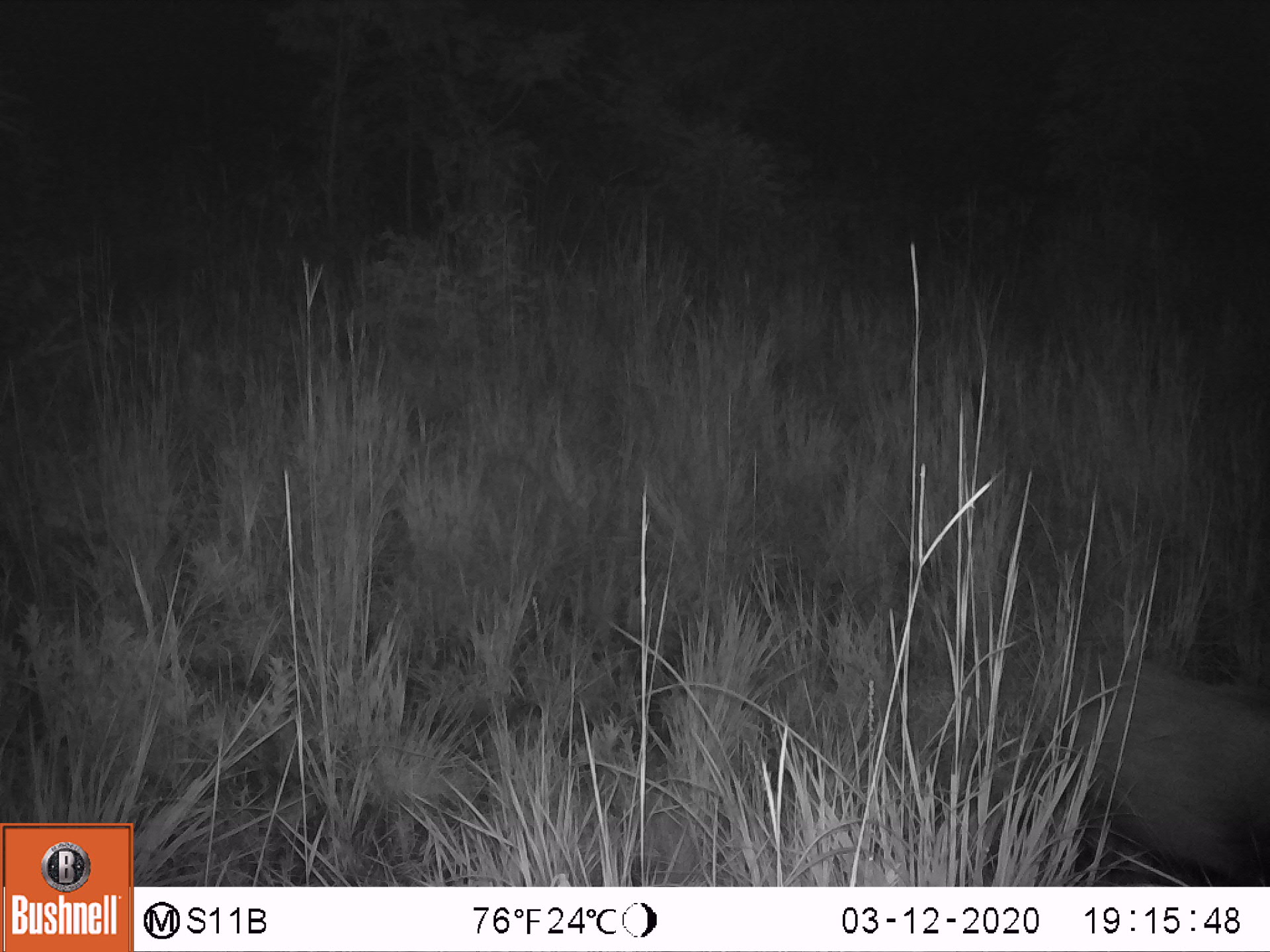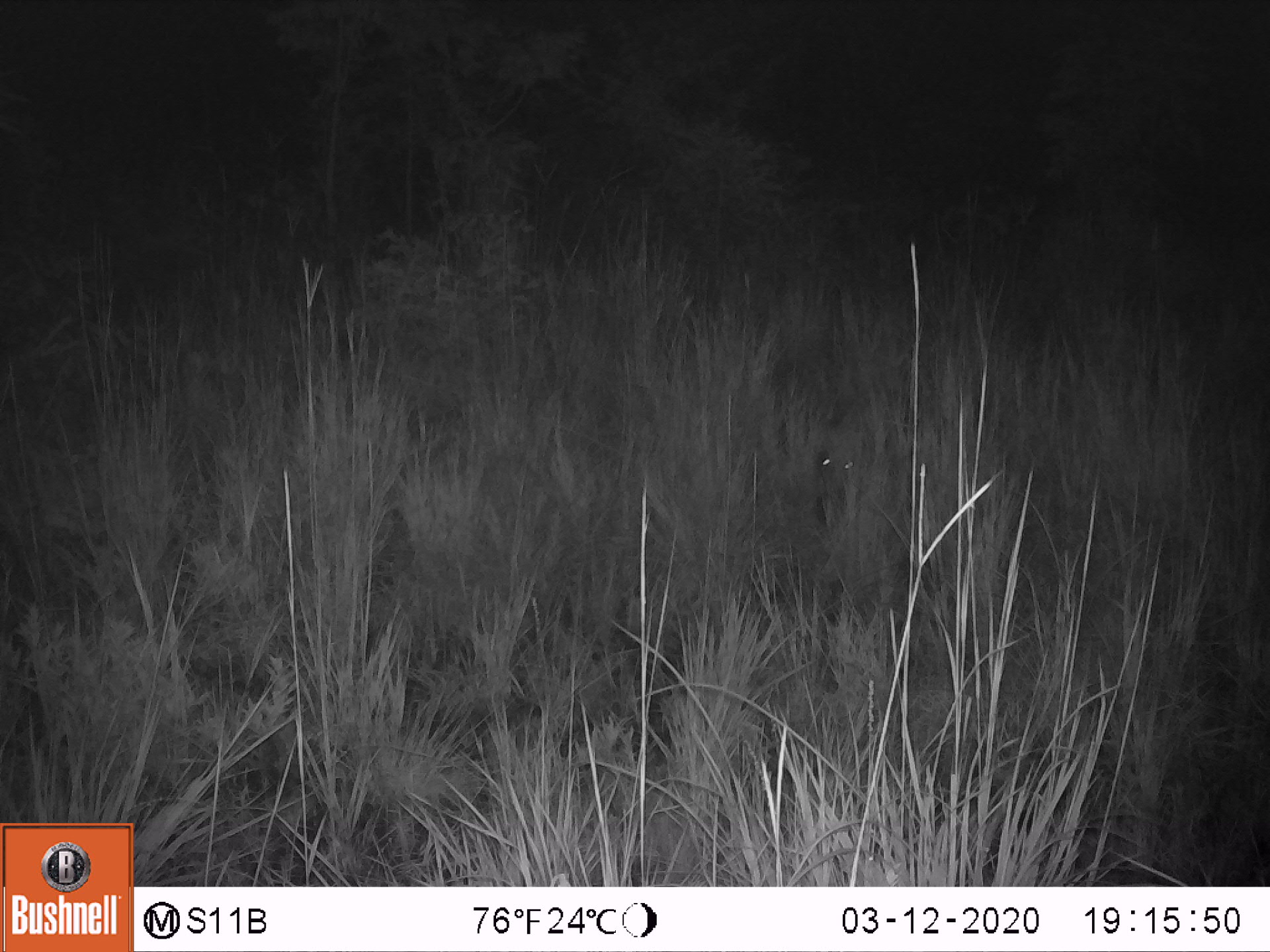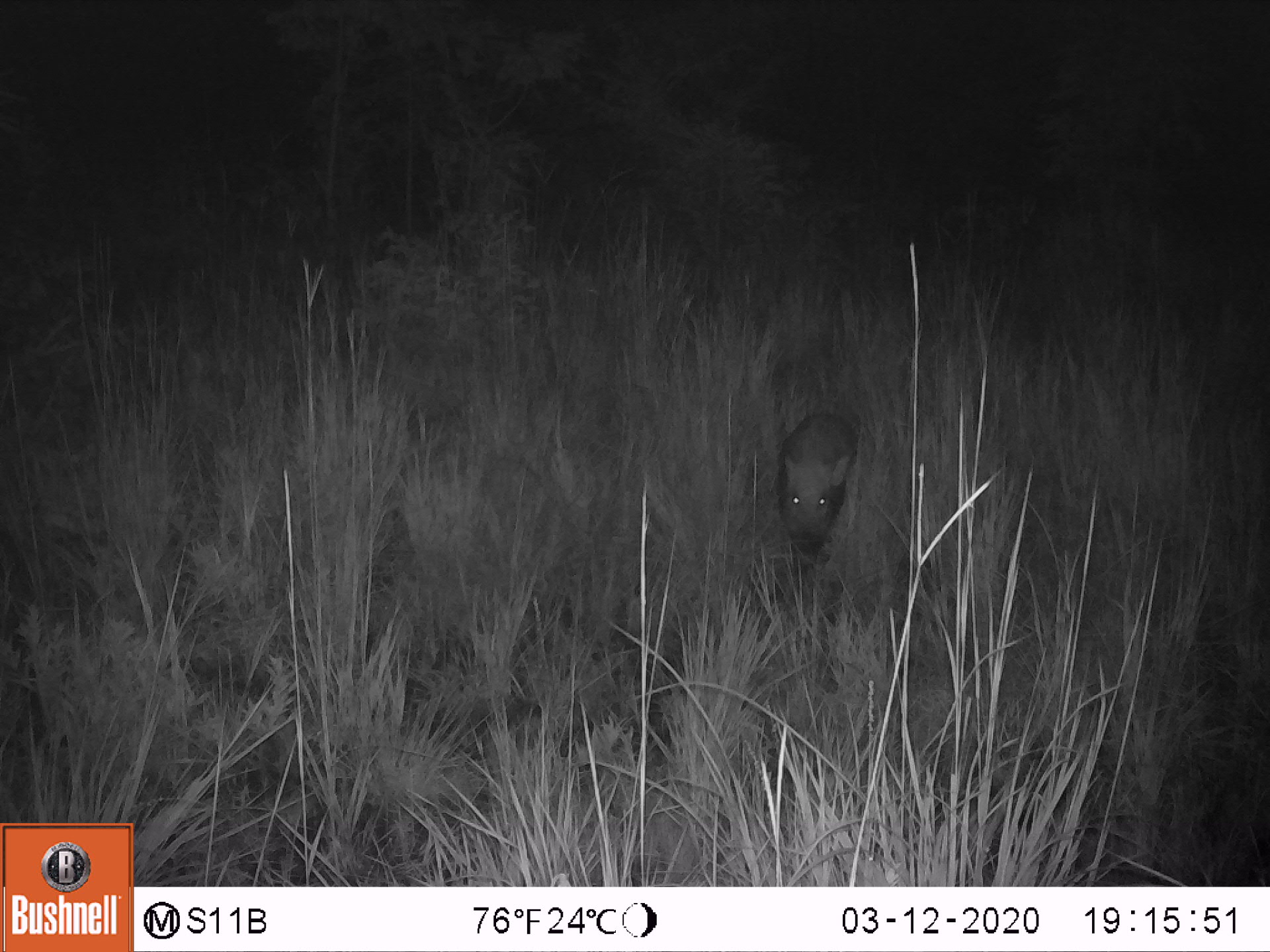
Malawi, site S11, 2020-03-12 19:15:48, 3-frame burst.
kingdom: Animalia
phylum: Chordata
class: Mammalia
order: Artiodactyla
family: Suidae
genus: Potamochoerus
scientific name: Potamochoerus larvatus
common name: bushpig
Bushpig (Potamochoerus larvatus), count 1.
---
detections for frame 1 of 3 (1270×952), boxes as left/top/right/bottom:
bushpig: 1068/630/1267/878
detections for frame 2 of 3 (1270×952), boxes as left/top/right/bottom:
bushpig: 811/387/911/522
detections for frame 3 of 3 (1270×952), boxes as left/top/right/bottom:
bushpig: 775/402/864/562